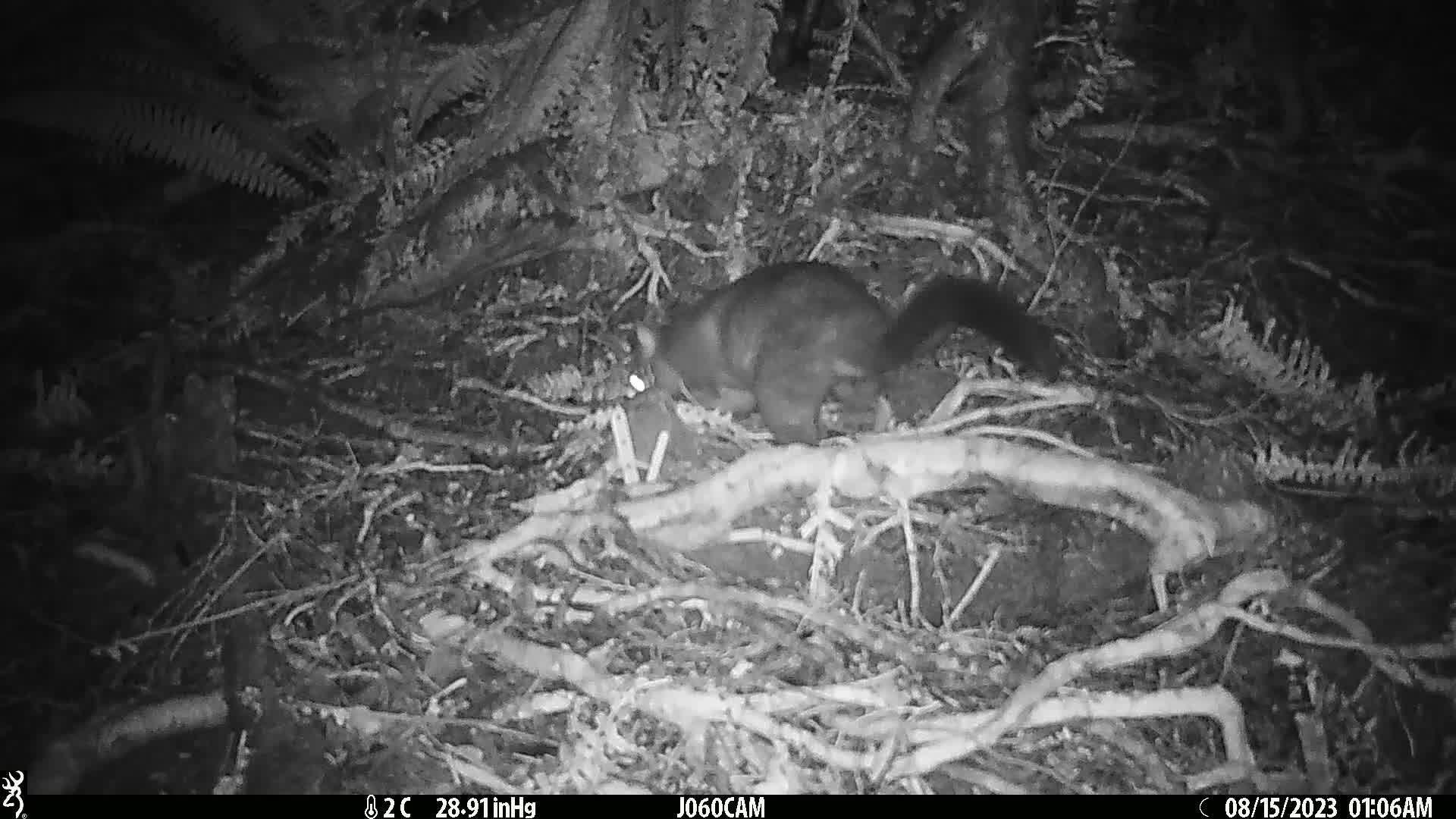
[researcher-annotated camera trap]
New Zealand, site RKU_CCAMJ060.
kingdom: Animalia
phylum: Chordata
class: Mammalia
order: Diprotodontia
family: Phalangeridae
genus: Trichosurus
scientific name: Trichosurus vulpecula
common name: common brushtail possum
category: possum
Possum (common brushtail possum) (Trichosurus vulpecula).